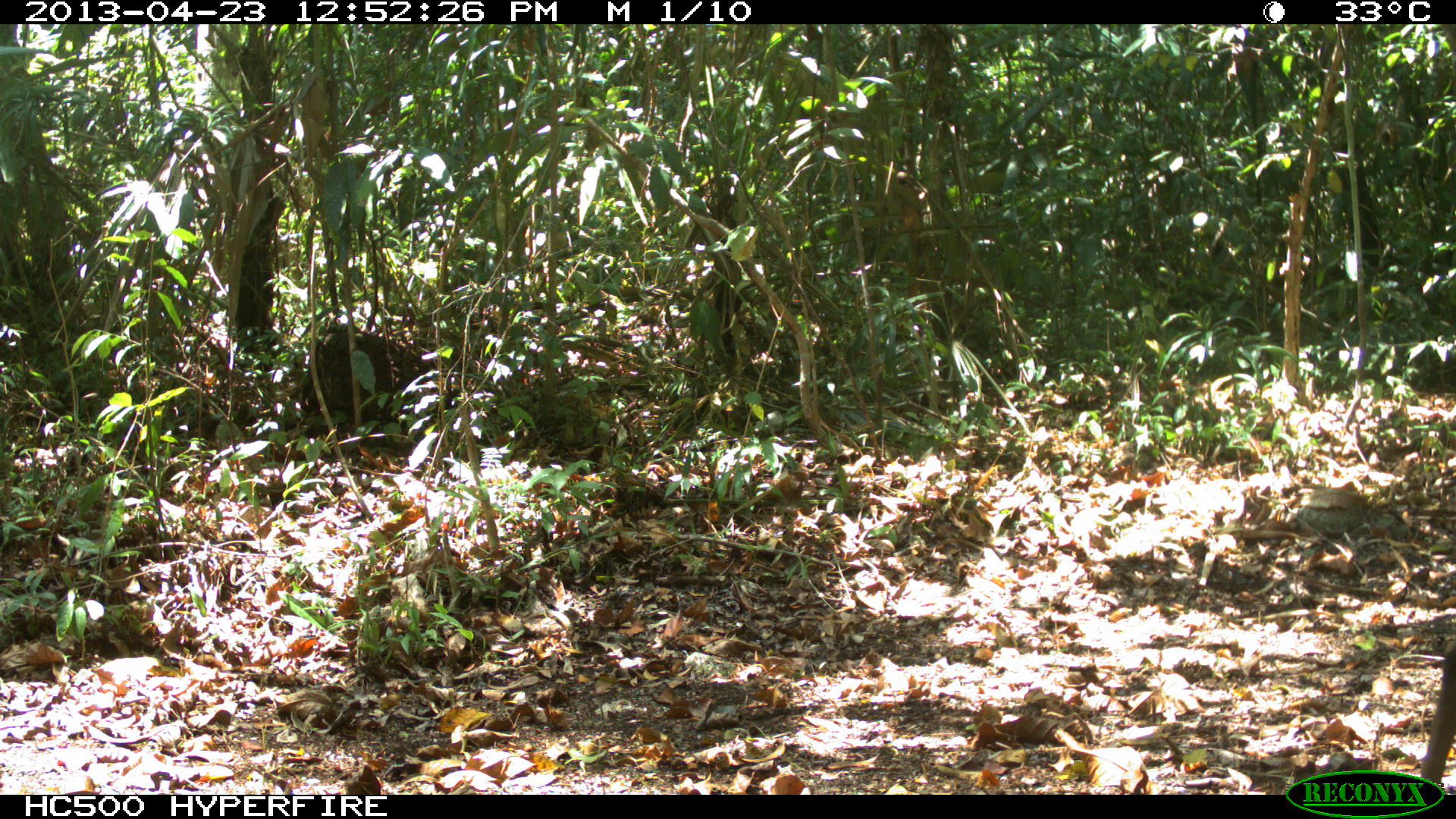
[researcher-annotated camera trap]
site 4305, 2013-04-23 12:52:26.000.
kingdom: Animalia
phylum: Chordata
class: Mammalia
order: Artiodactyla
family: Cervidae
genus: Odocoileus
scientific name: Odocoileus pandora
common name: yucatán brown brocket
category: mazama pandora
Mazama pandora (yucatán brown brocket) (Odocoileus pandora), count 1, sex female.